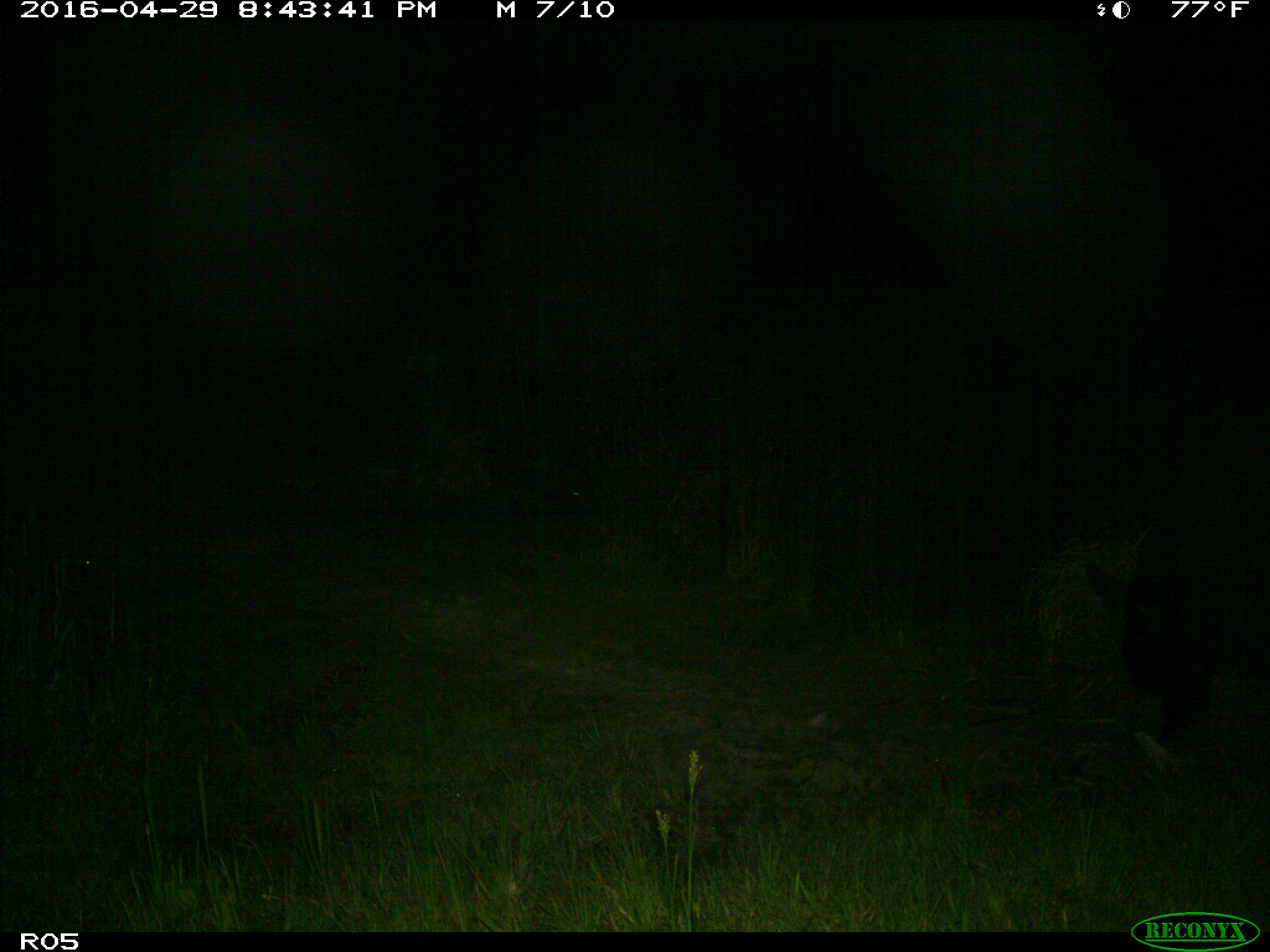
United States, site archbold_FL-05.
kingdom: Animalia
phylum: Chordata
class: Mammalia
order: Artiodactyla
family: Suidae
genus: Sus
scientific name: Sus scrofa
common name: wild boar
Sus scrofa (wild boar).